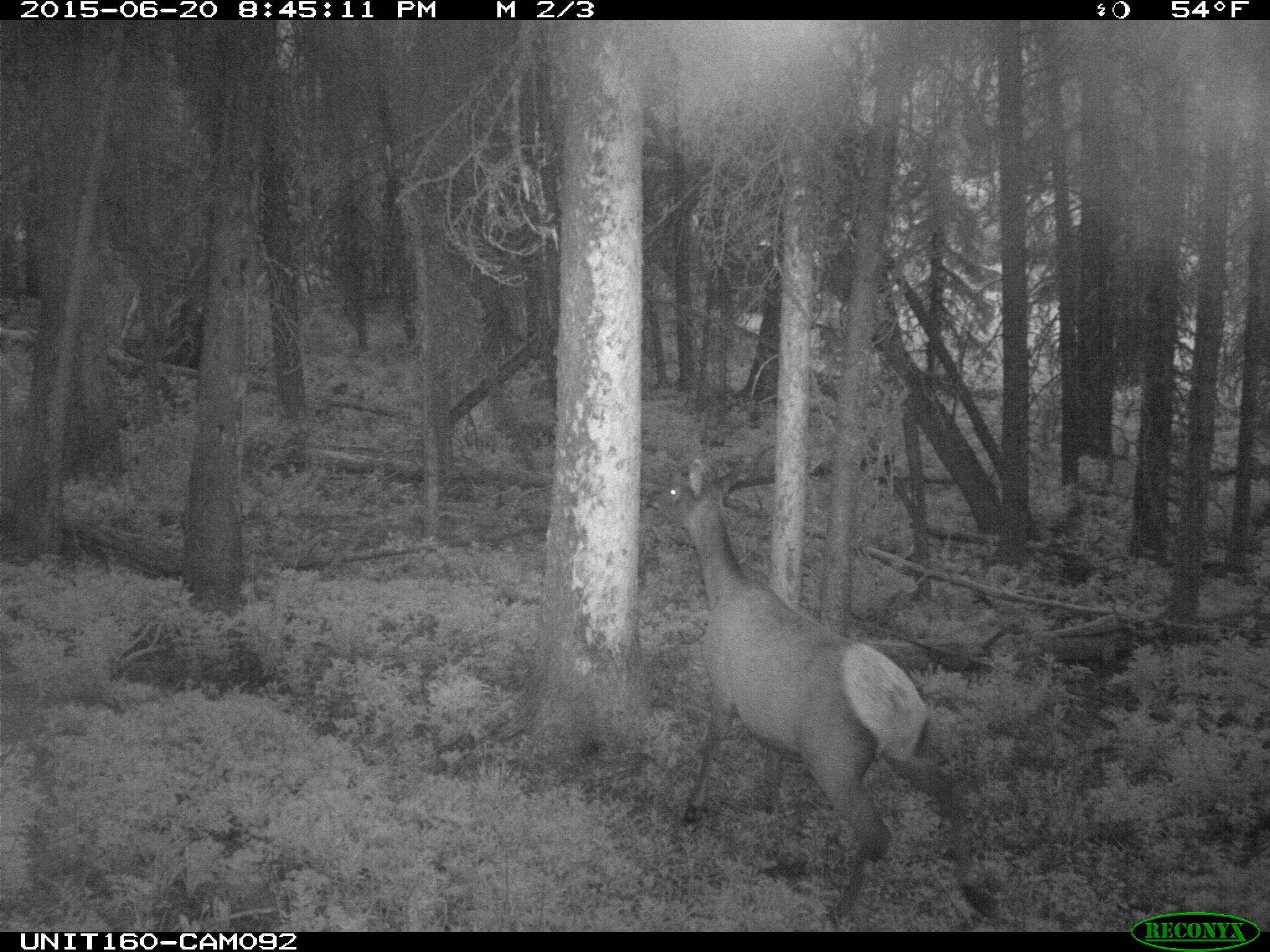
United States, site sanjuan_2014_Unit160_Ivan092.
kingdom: Animalia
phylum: Chordata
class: Mammalia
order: Artiodactyla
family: Cervidae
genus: Cervus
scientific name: Cervus elaphus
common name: red deer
Cervus elaphus (red deer).